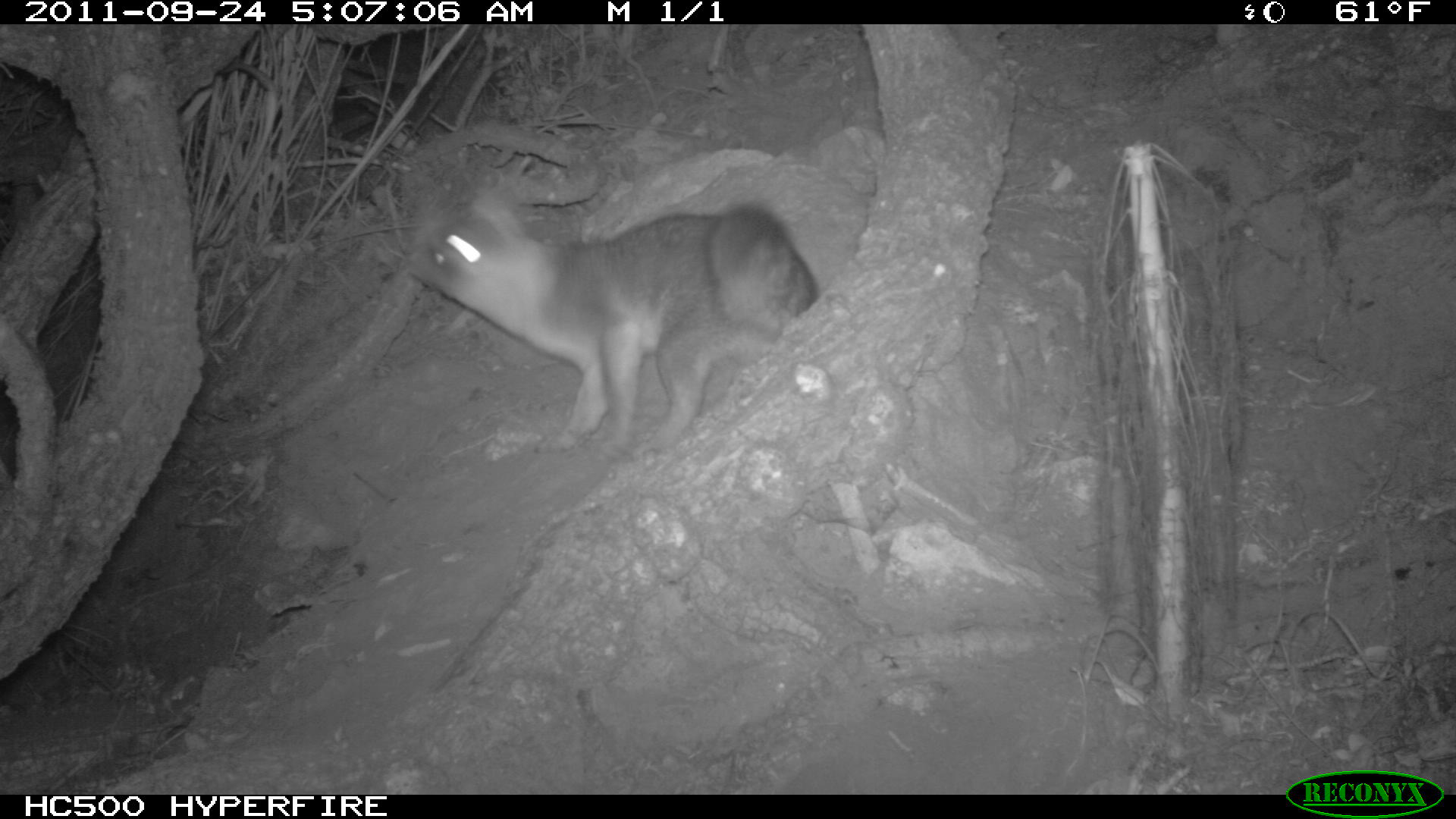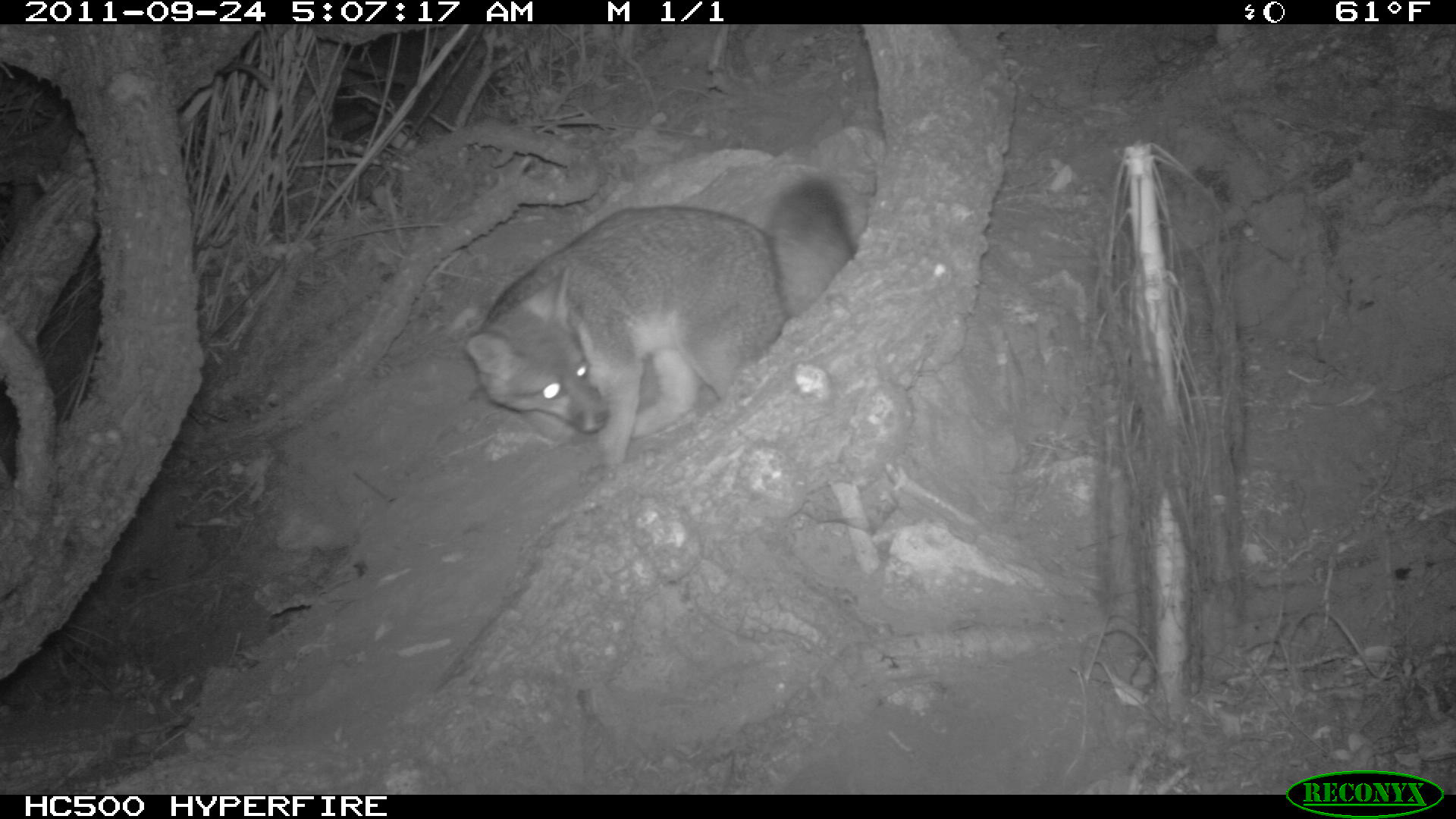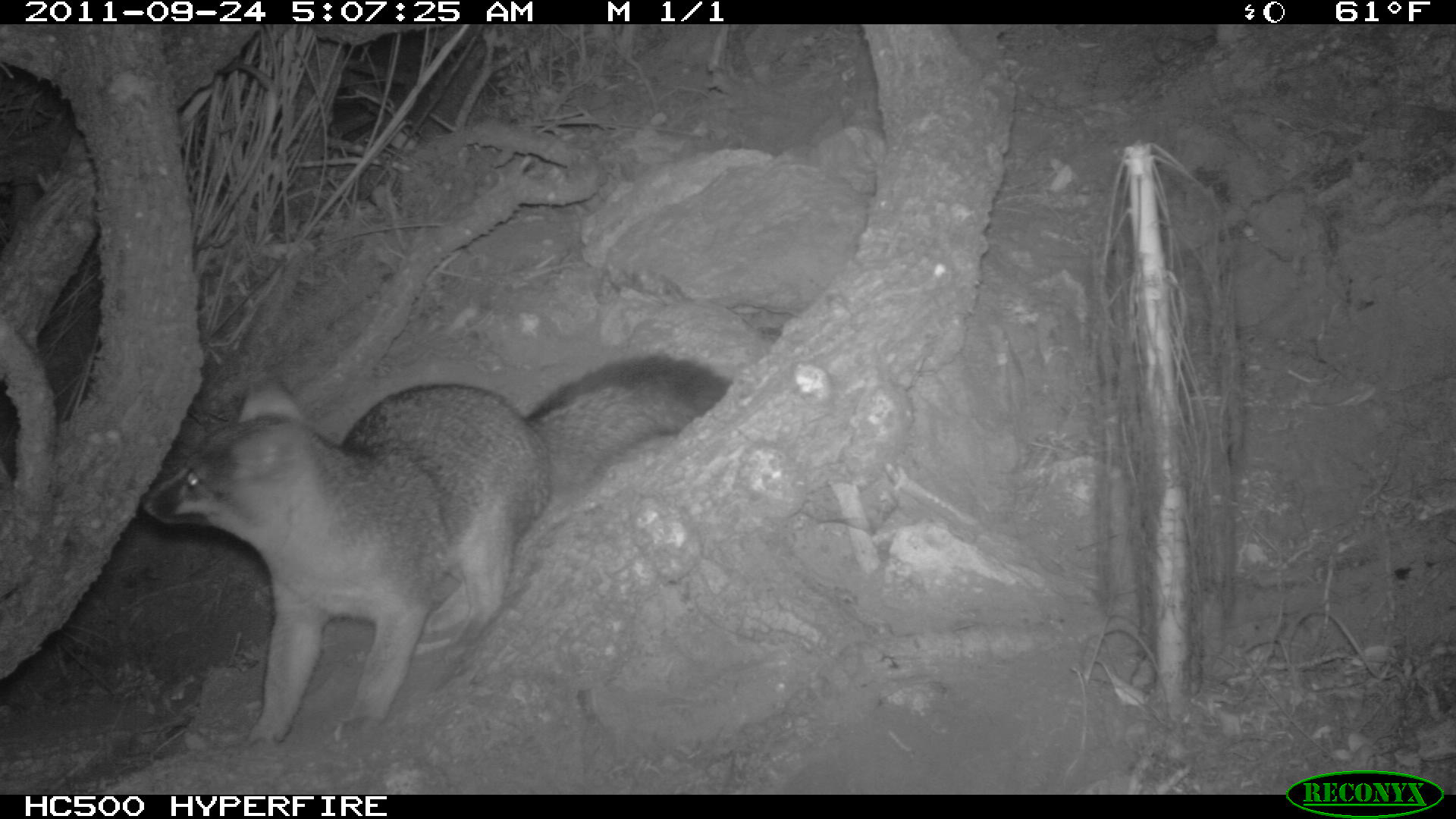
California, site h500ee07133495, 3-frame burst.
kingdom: Animalia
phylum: Chordata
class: Mammalia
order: Carnivora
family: Canidae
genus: Urocyon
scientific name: Urocyon littoralis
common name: island fox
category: fox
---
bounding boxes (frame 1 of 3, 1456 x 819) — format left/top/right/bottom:
fox: 406/187/819/464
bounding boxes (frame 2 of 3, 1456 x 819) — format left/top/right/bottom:
fox: 466/177/855/485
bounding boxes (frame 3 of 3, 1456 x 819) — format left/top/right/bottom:
fox: 139/347/733/751